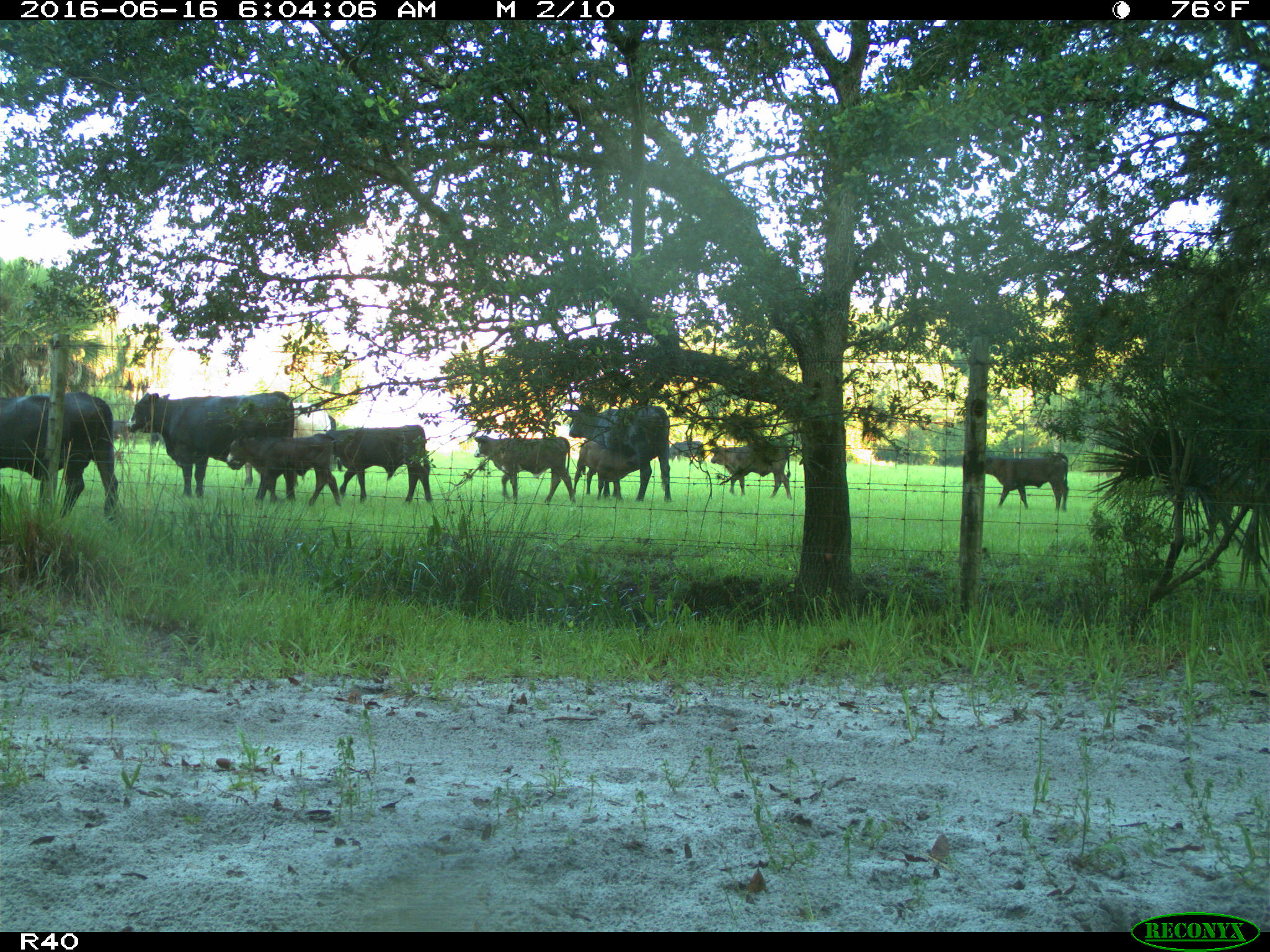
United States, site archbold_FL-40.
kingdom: Animalia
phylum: Chordata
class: Mammalia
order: Artiodactyla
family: Bovidae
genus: Bos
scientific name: Bos taurus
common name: domestic cow